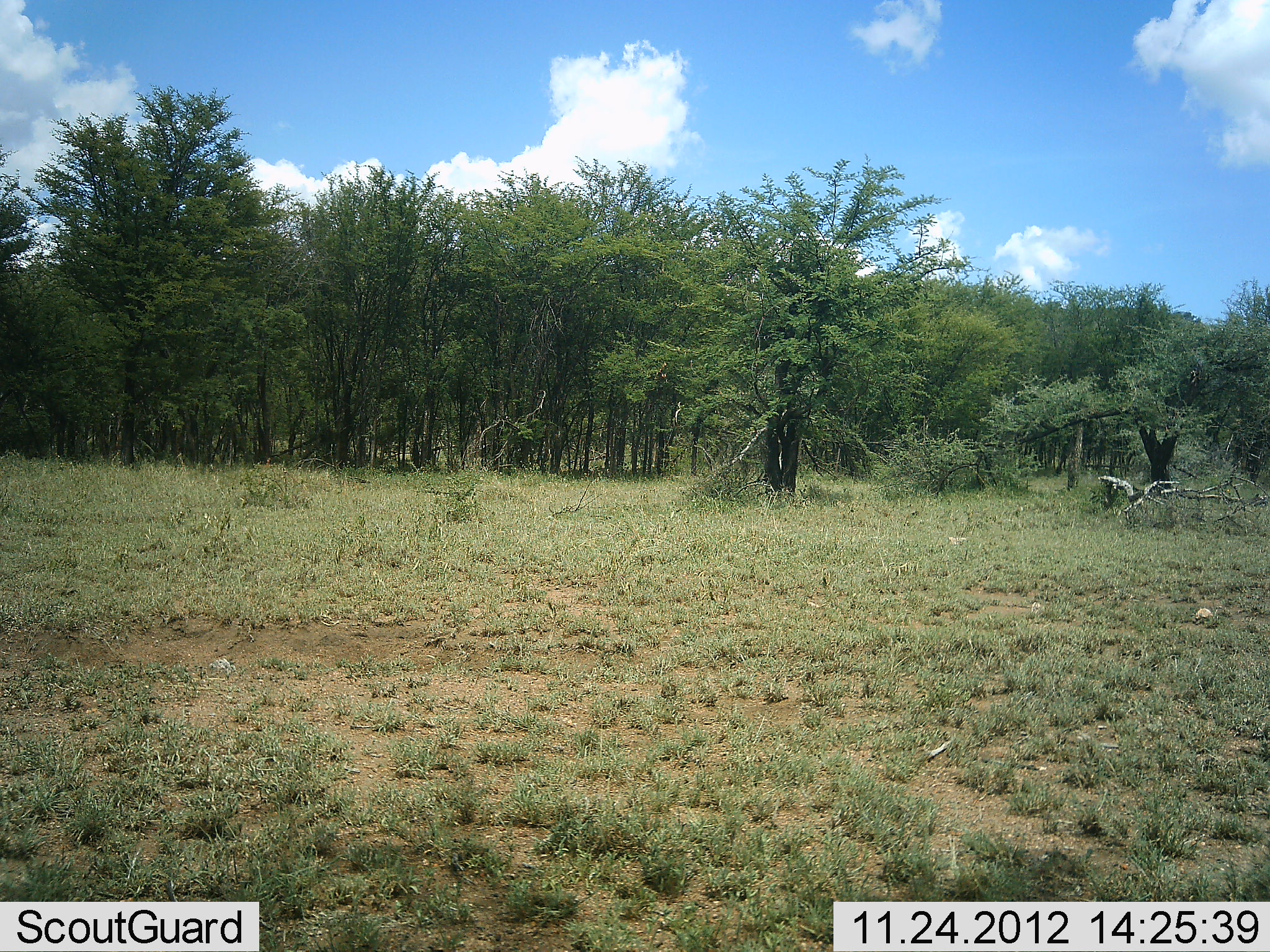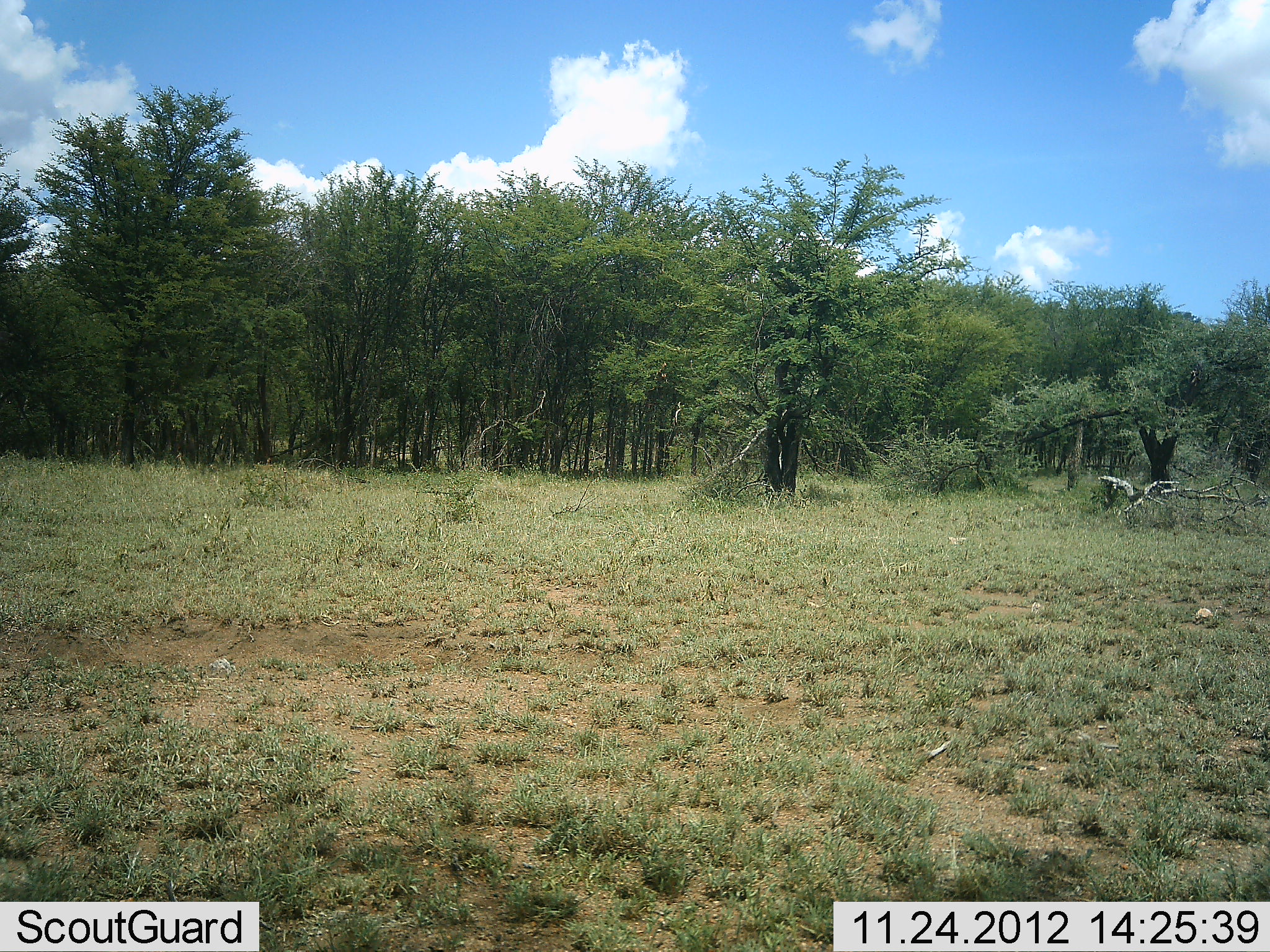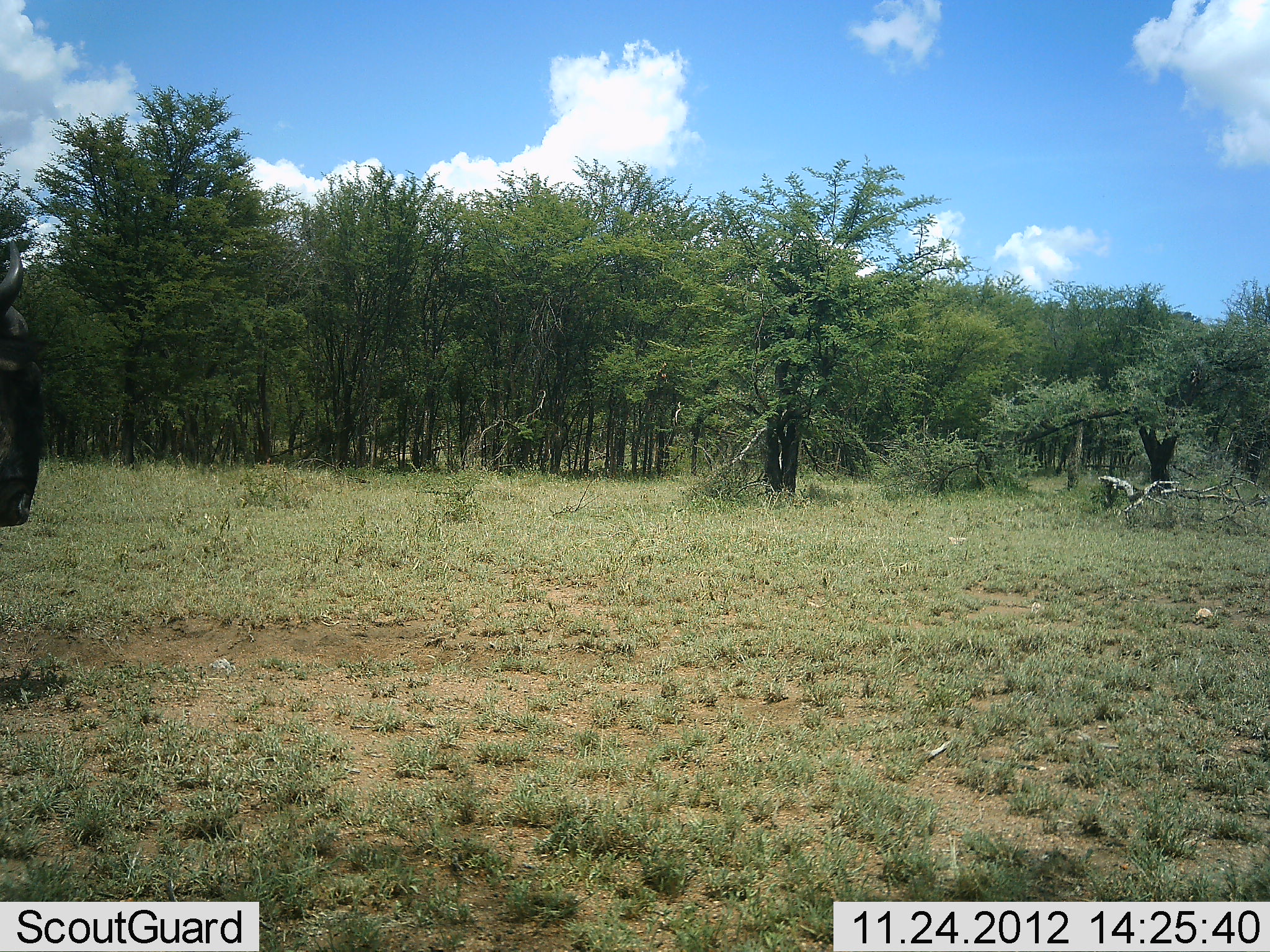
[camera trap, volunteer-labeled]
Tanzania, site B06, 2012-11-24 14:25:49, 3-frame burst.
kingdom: Animalia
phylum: Chordata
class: Mammalia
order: Artiodactyla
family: Bovidae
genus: Connochaetes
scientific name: Connochaetes taurinus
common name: blue wildebeest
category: wildebeest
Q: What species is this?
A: Wildebeest (blue wildebeest) (Connochaetes taurinus).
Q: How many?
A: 1.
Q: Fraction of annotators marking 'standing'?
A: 10%.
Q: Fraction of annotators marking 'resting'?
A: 0%.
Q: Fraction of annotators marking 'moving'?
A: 100%.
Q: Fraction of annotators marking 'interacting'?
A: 0%.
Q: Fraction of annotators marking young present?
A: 0%.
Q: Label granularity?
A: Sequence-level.